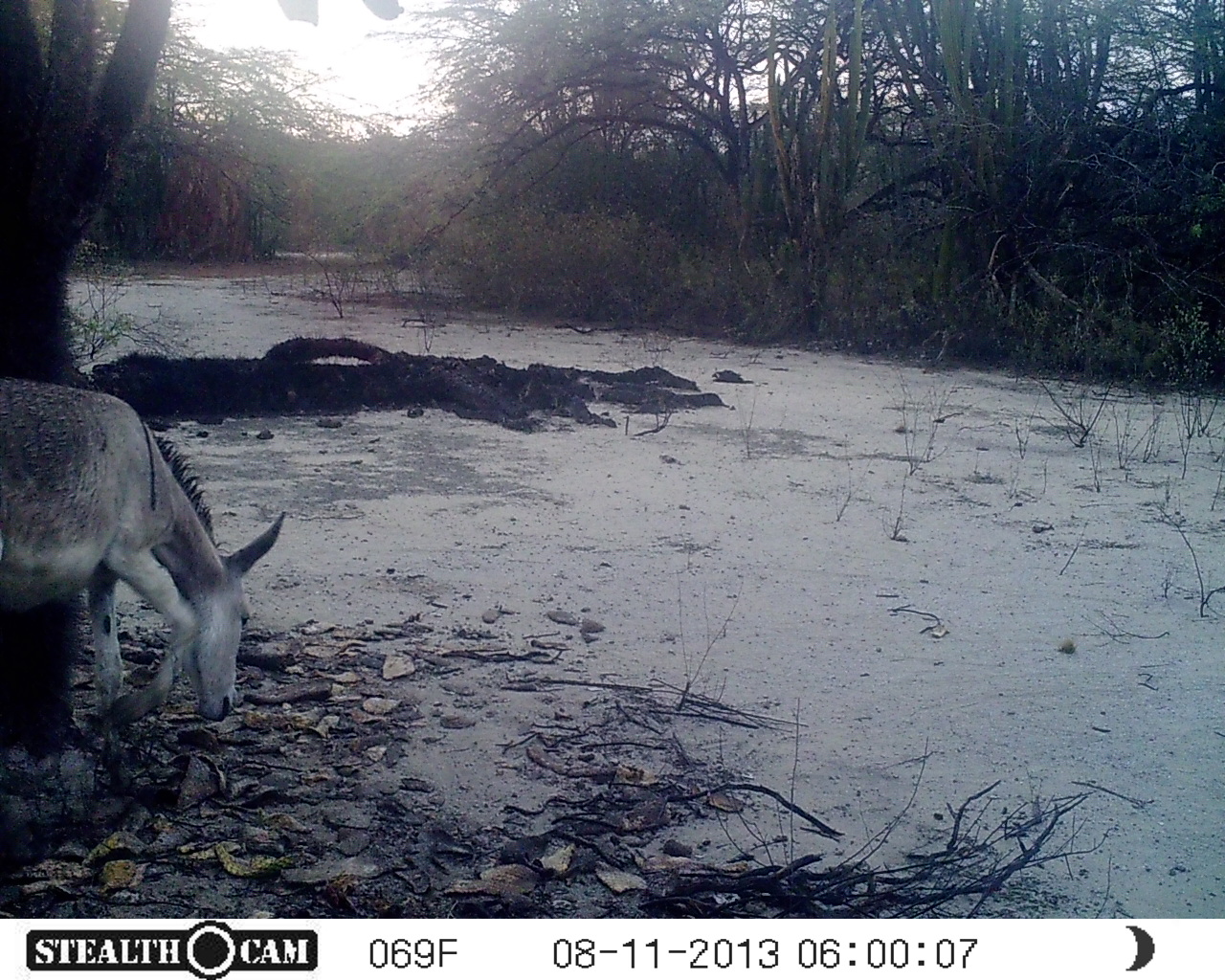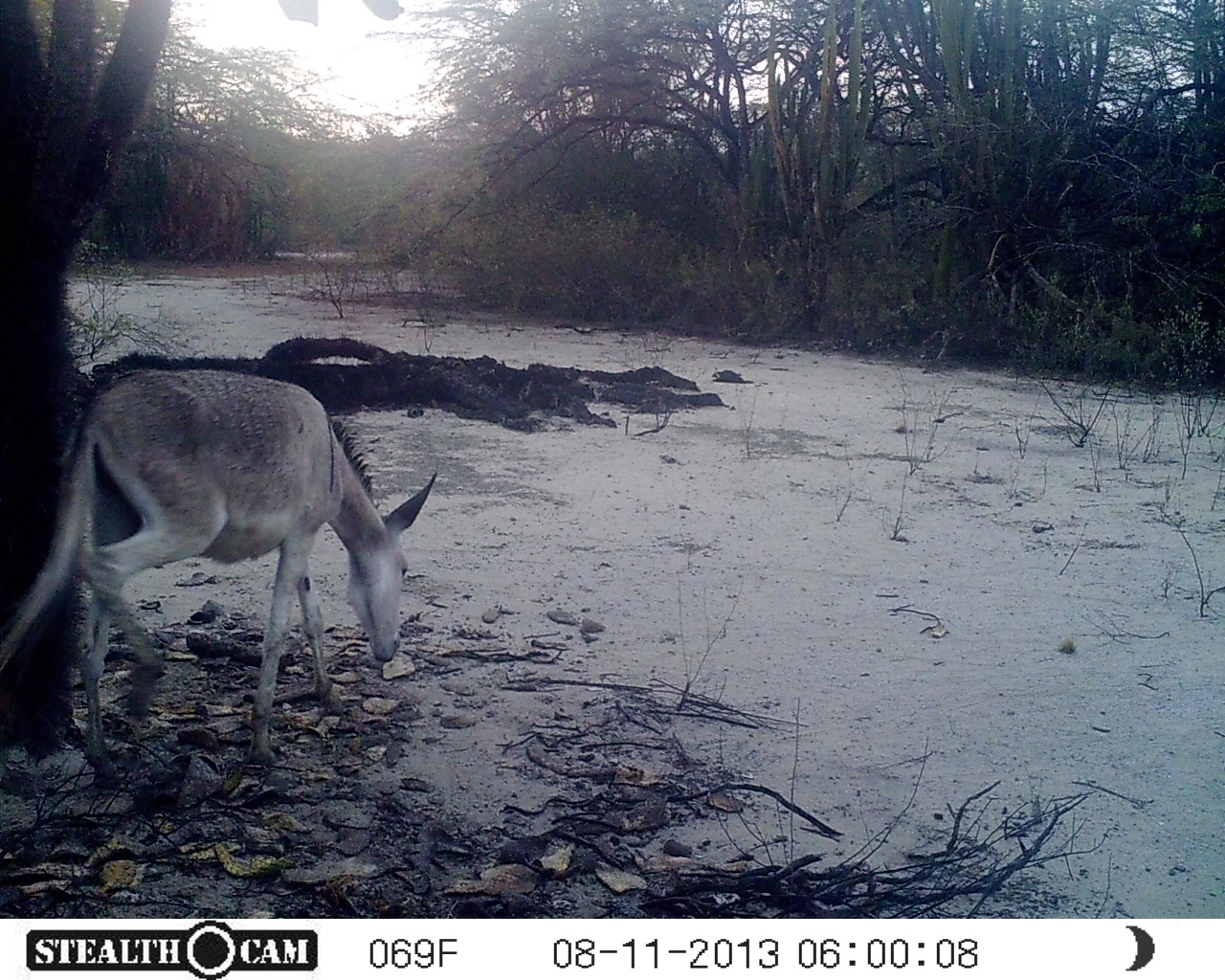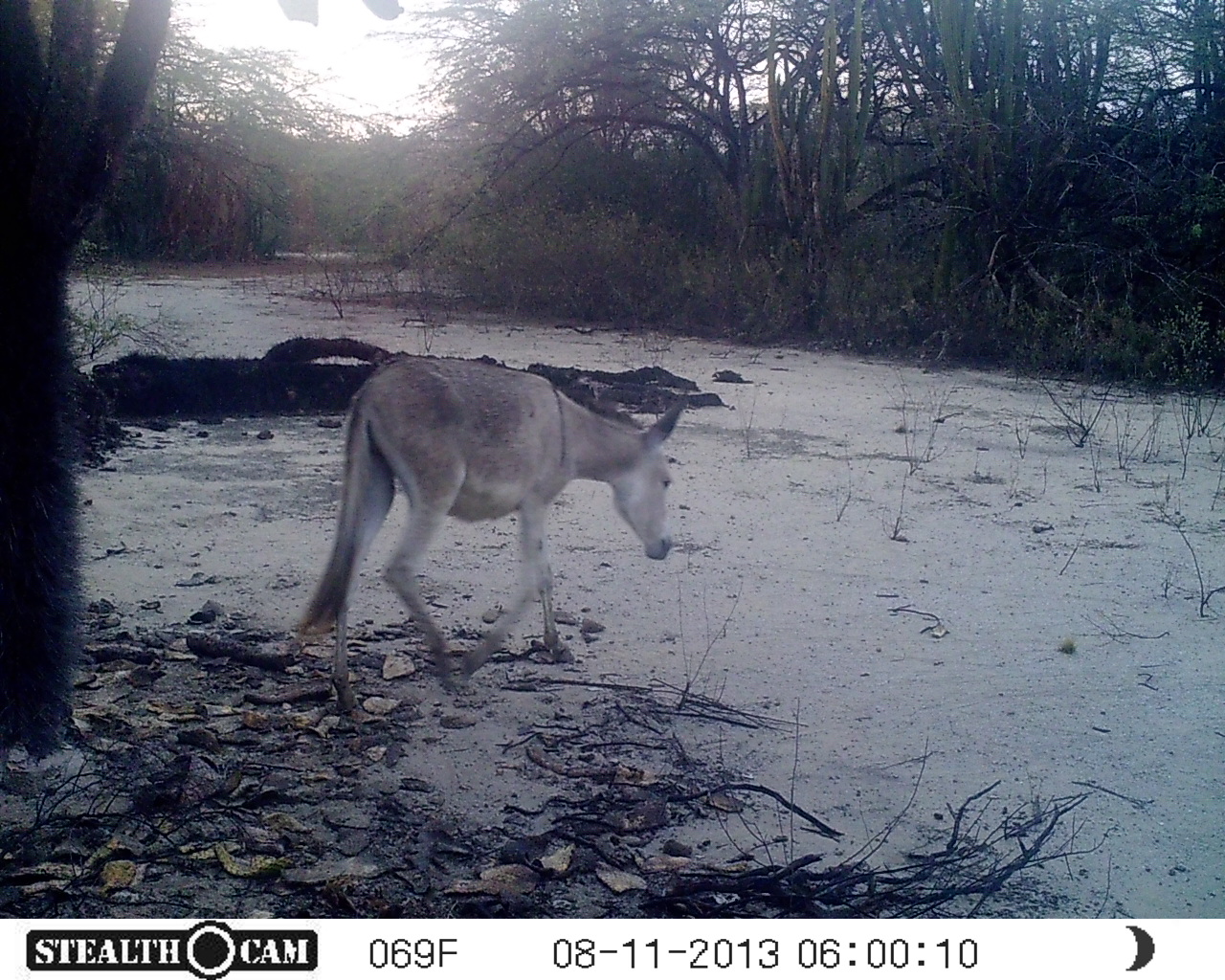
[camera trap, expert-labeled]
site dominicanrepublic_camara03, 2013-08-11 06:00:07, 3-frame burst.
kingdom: Animalia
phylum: Chordata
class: Mammalia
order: Perissodactyla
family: Equidae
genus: Equus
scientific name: Equus asinus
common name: donkey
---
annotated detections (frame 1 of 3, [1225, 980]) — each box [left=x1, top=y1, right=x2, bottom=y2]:
donkey: [left=1, top=374, right=286, bottom=757]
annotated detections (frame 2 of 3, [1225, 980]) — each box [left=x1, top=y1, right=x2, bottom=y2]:
donkey: [left=0, top=360, right=437, bottom=791]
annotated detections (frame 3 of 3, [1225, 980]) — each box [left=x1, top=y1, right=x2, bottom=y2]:
donkey: [left=288, top=356, right=680, bottom=689]